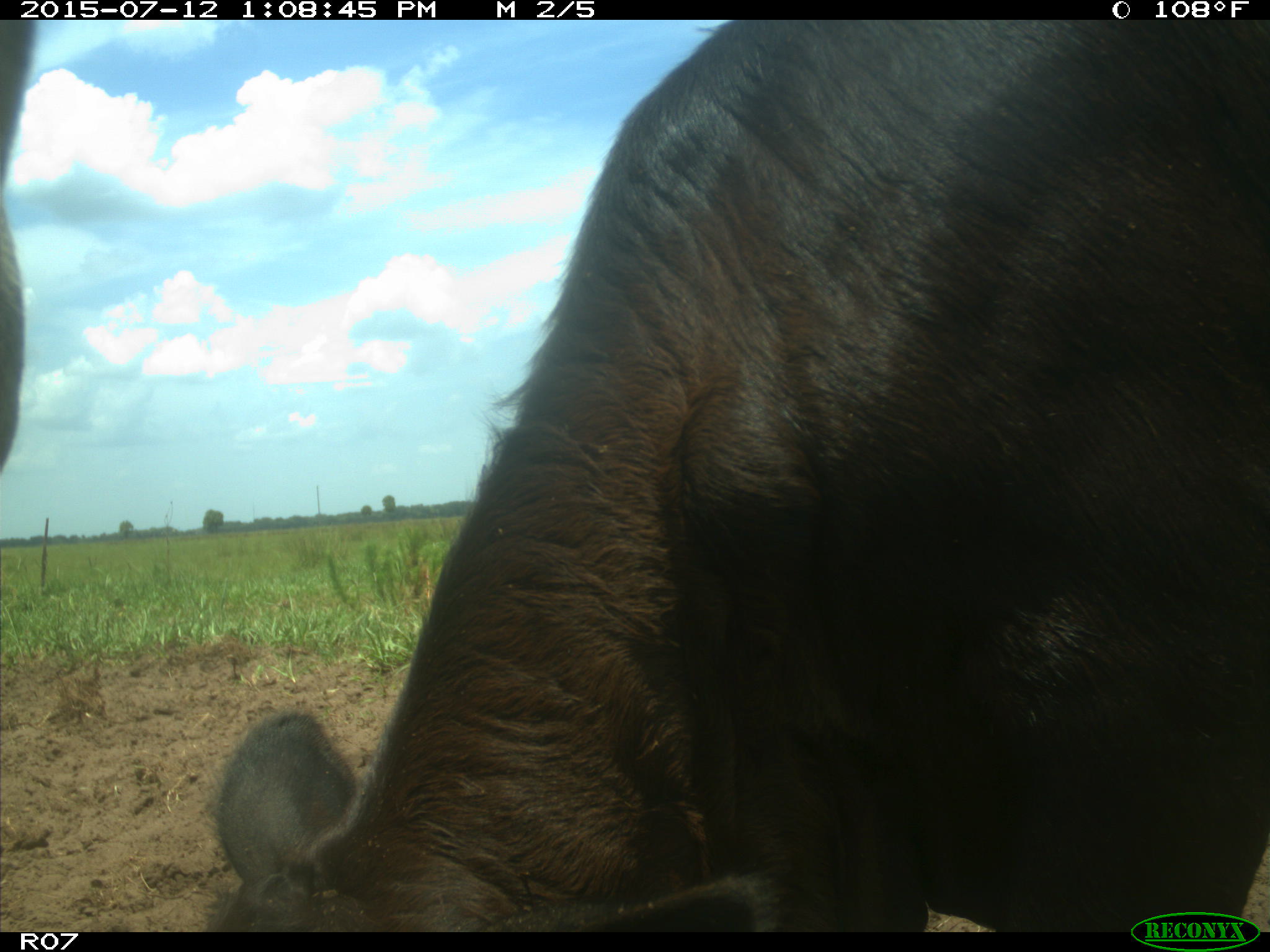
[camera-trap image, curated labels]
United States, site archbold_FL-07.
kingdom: Animalia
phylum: Chordata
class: Mammalia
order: Artiodactyla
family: Bovidae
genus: Bos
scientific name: Bos taurus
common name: domestic cow